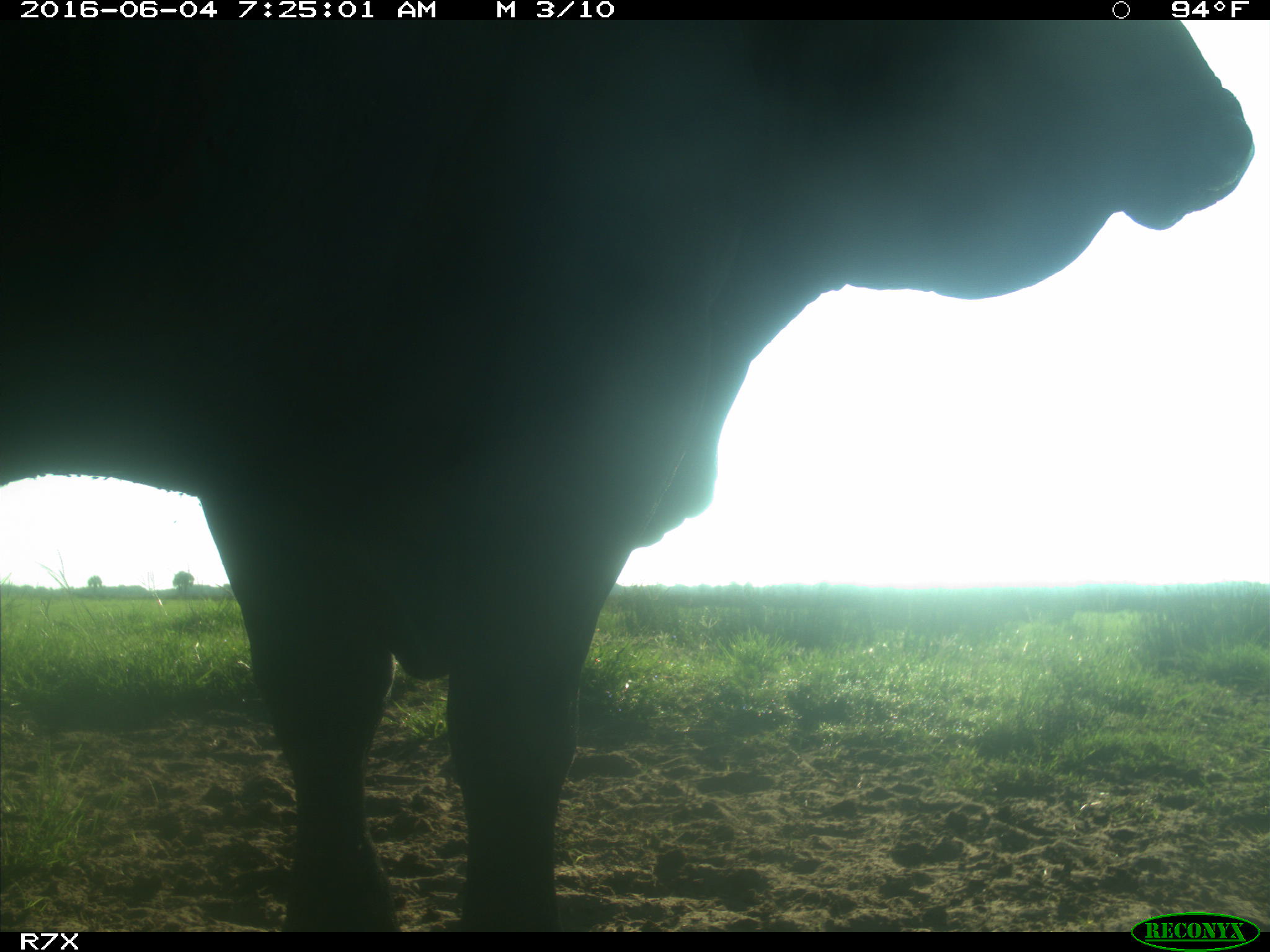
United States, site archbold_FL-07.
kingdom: Animalia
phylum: Chordata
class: Mammalia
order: Artiodactyla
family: Bovidae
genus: Bos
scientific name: Bos taurus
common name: domestic cow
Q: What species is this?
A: Bos taurus (domestic cow).